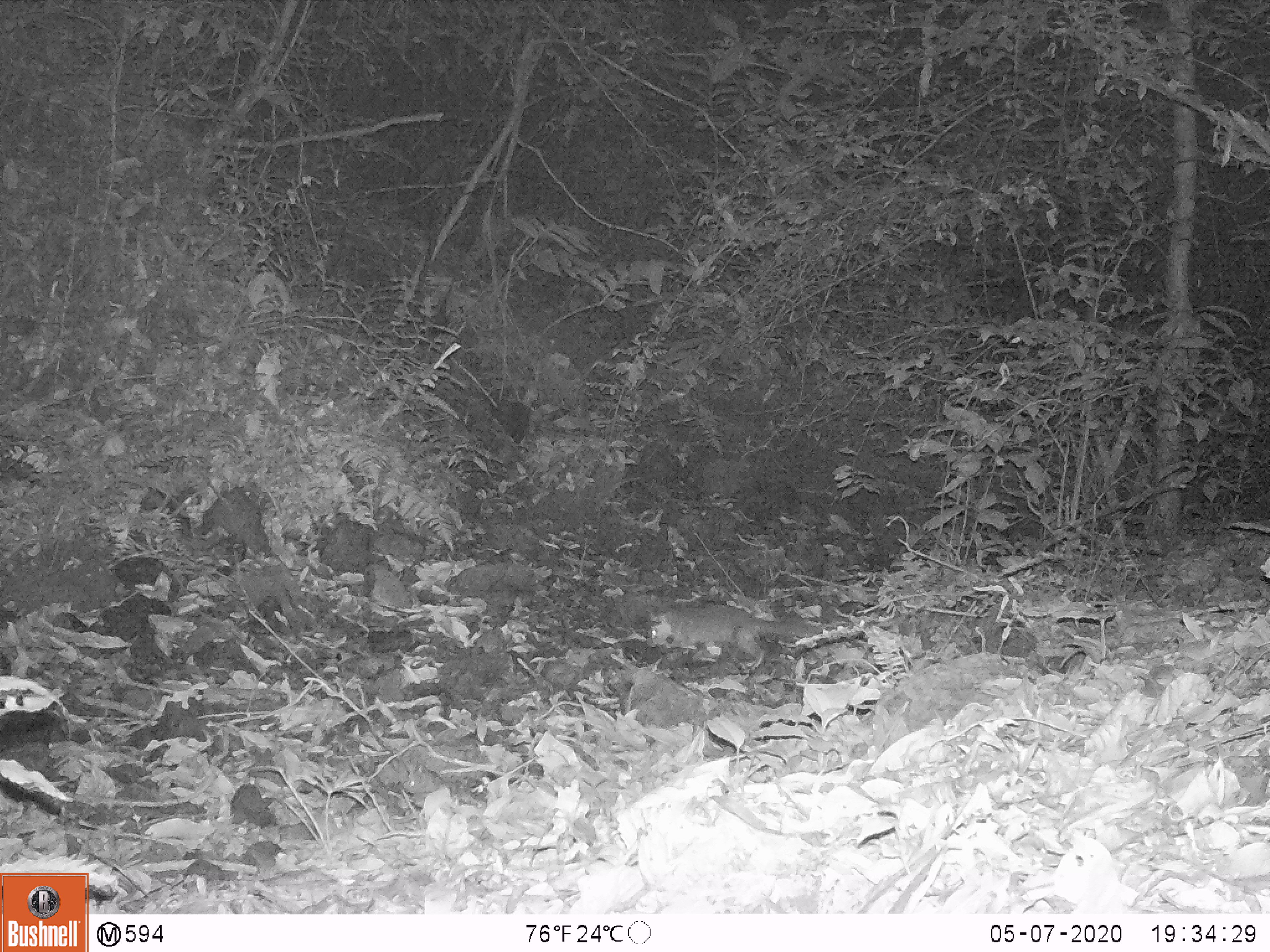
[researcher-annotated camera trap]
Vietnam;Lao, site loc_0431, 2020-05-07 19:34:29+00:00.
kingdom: Animalia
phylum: Chordata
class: Mammalia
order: Carnivora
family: Mustelidae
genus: Melogale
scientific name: Melogale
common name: ferret badger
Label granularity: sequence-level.